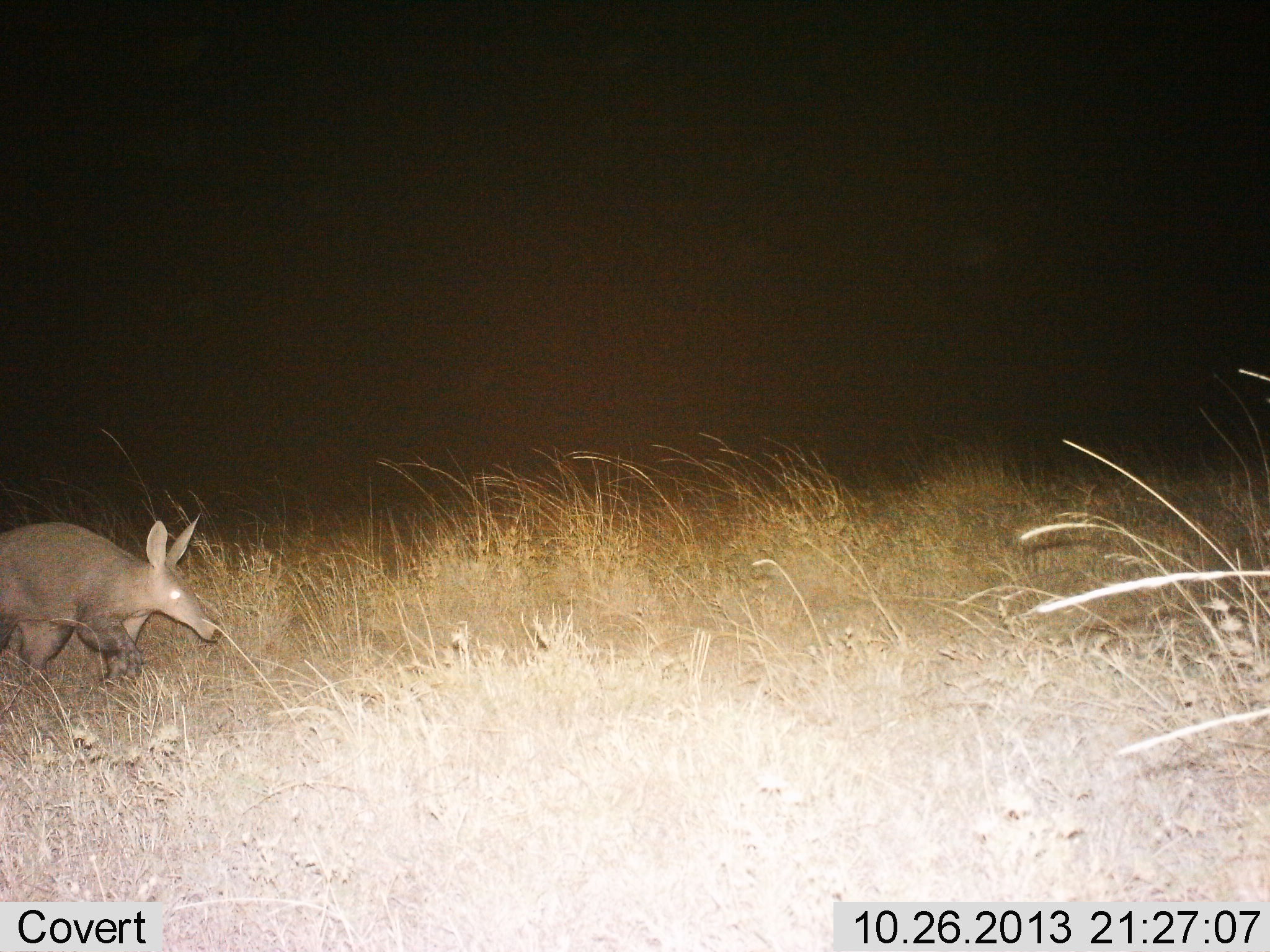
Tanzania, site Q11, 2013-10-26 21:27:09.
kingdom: Animalia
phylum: Chordata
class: Mammalia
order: Tubulidentata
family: Orycteropodidae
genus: Orycteropus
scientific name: Orycteropus afer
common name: aardvark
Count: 1.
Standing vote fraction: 9%.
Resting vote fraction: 0%.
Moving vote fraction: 91%.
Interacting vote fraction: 0%.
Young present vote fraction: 0%.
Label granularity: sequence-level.